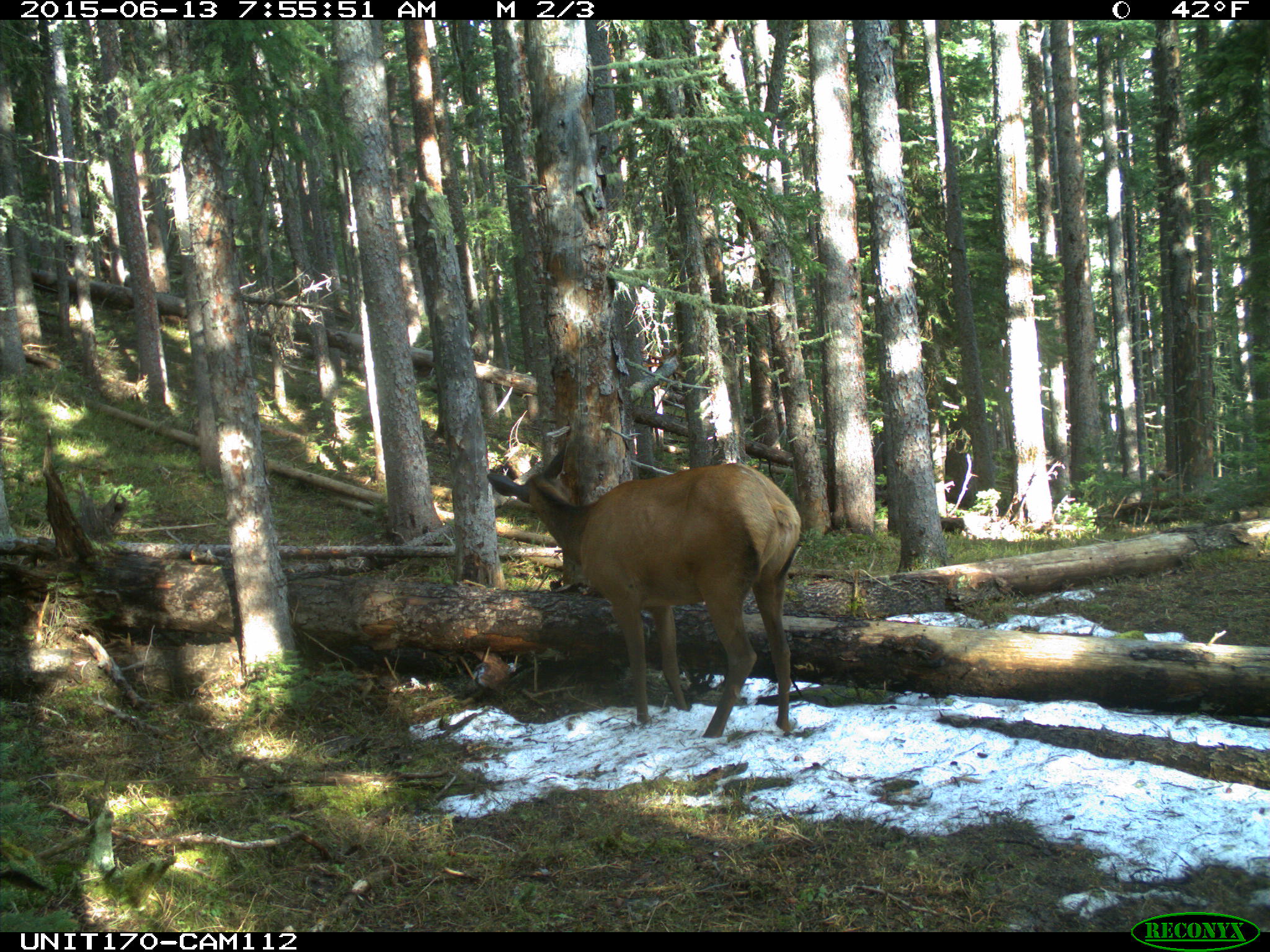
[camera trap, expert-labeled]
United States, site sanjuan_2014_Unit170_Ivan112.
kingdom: Animalia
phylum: Chordata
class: Mammalia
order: Artiodactyla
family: Cervidae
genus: Cervus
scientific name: Cervus elaphus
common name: red deer